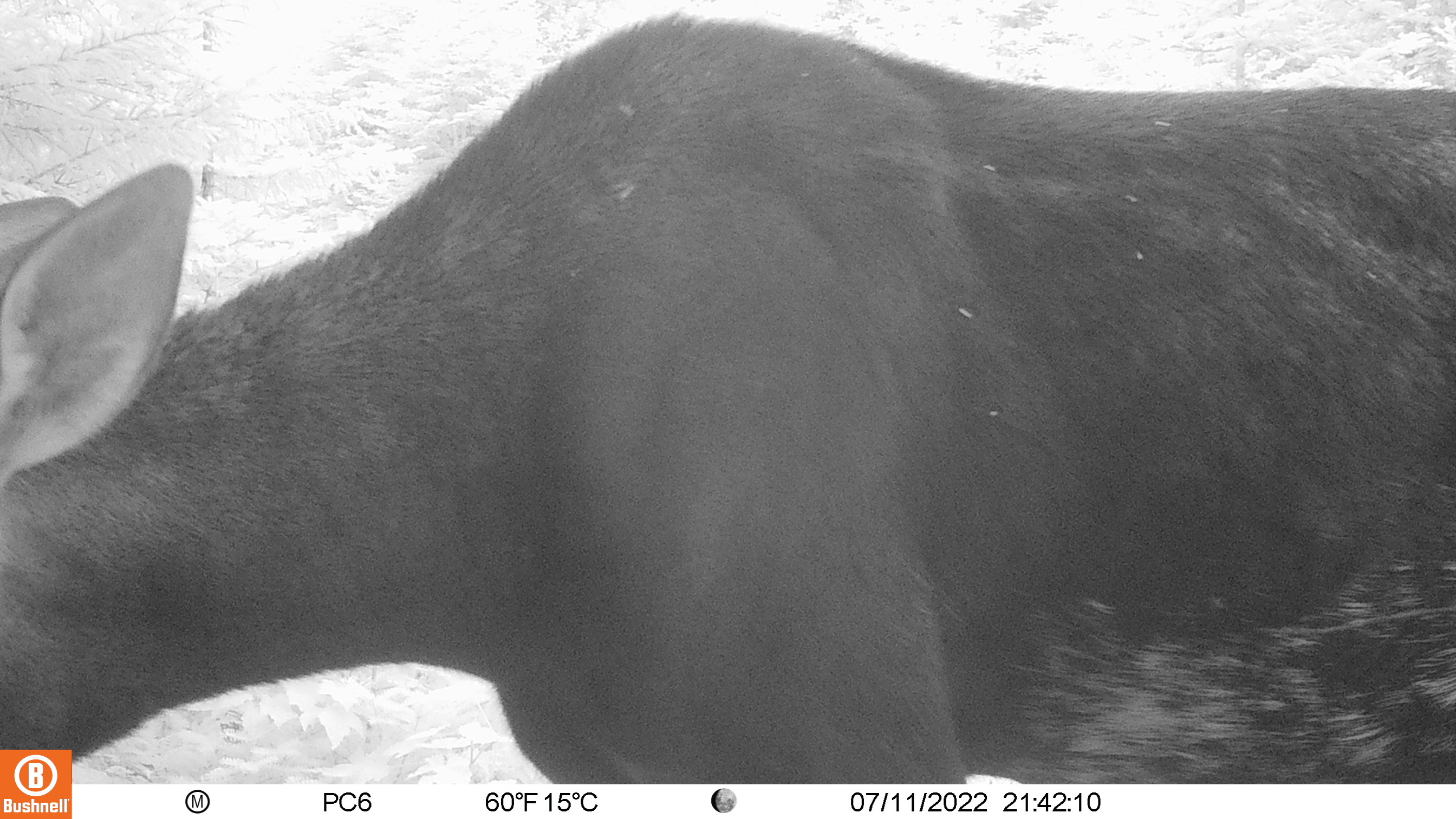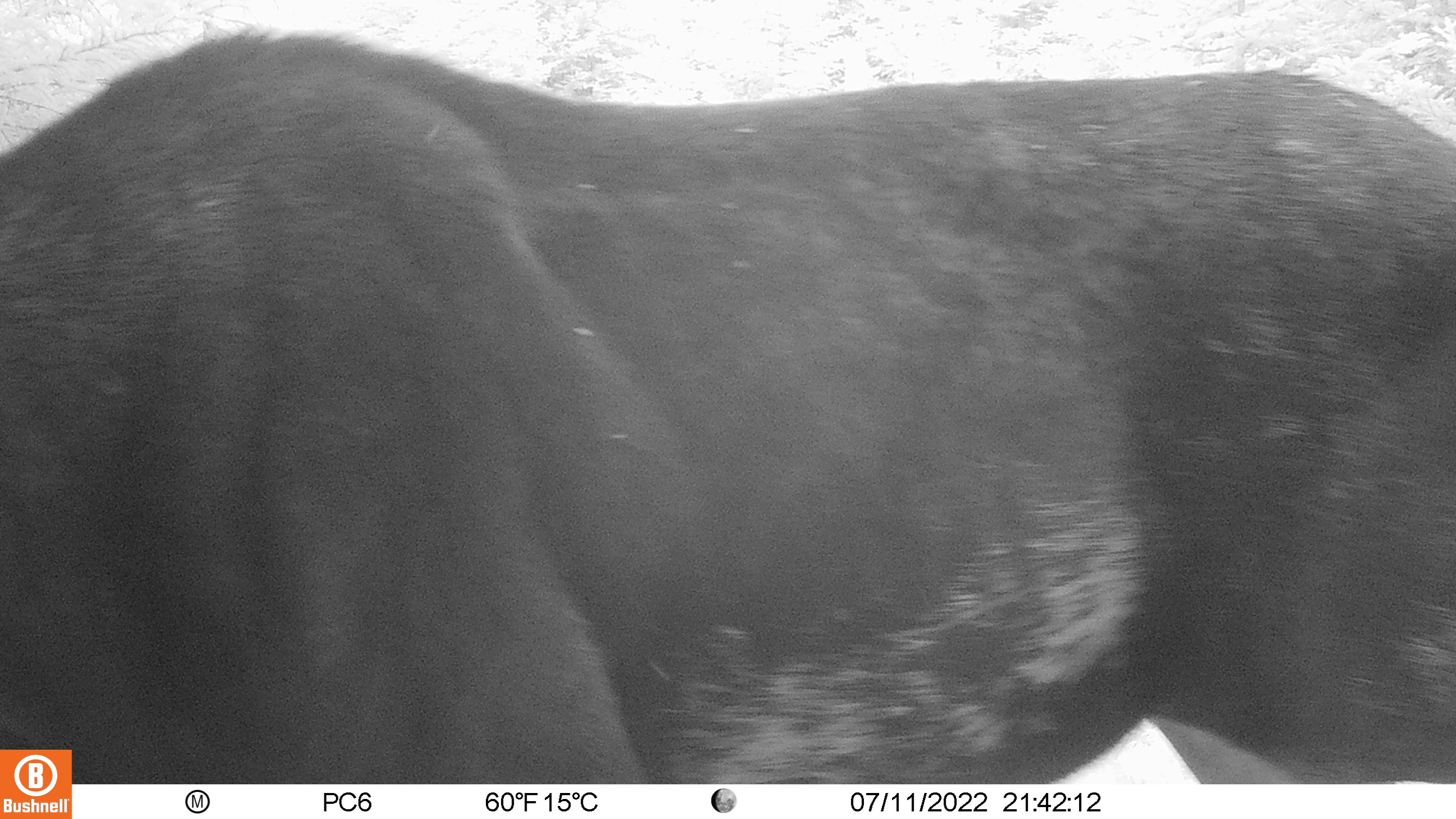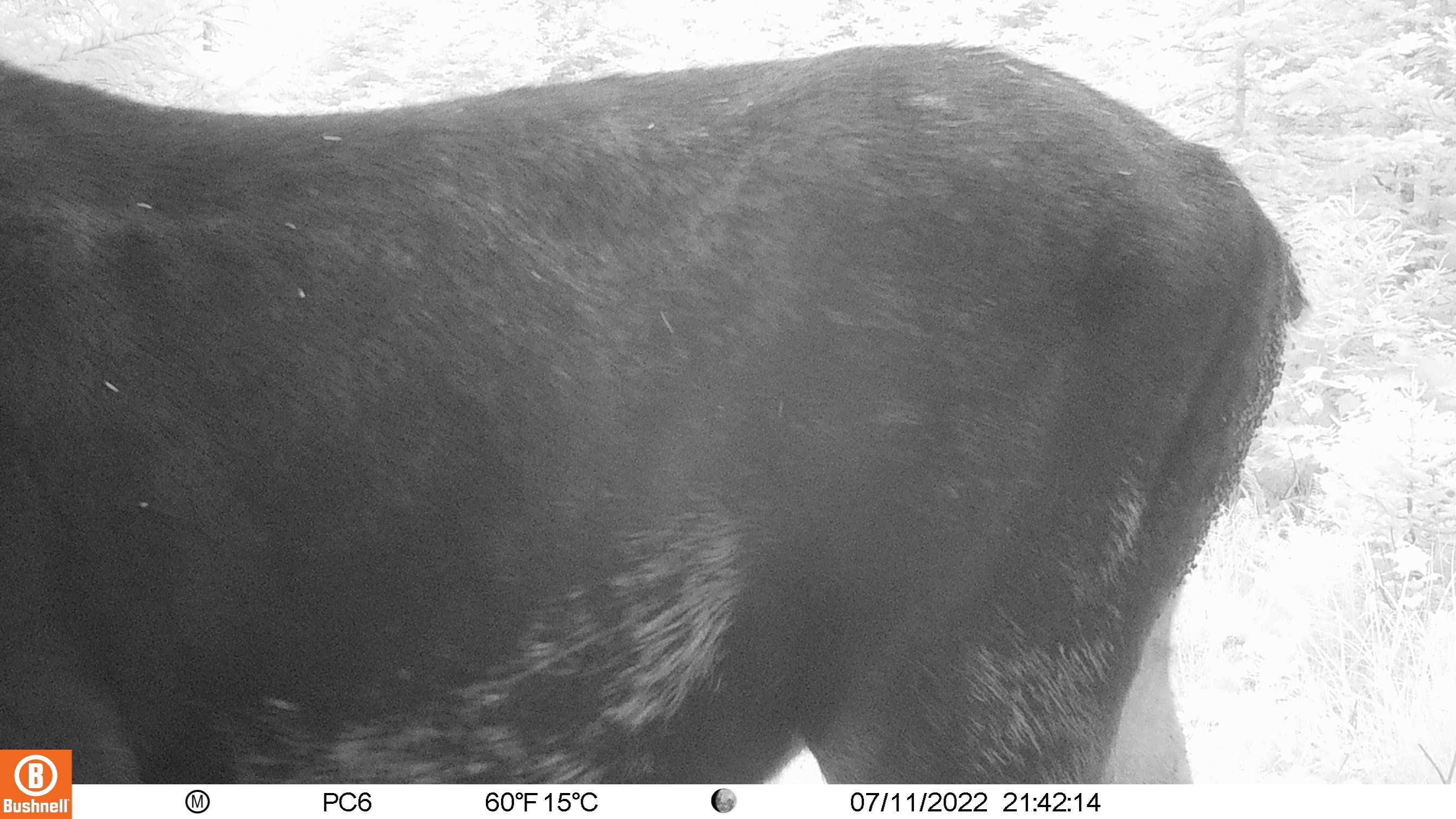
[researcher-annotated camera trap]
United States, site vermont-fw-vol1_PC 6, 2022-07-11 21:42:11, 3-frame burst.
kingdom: Animalia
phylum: Chordata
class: Mammalia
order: Artiodactyla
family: Cervidae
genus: Alces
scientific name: Alces alces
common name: moose